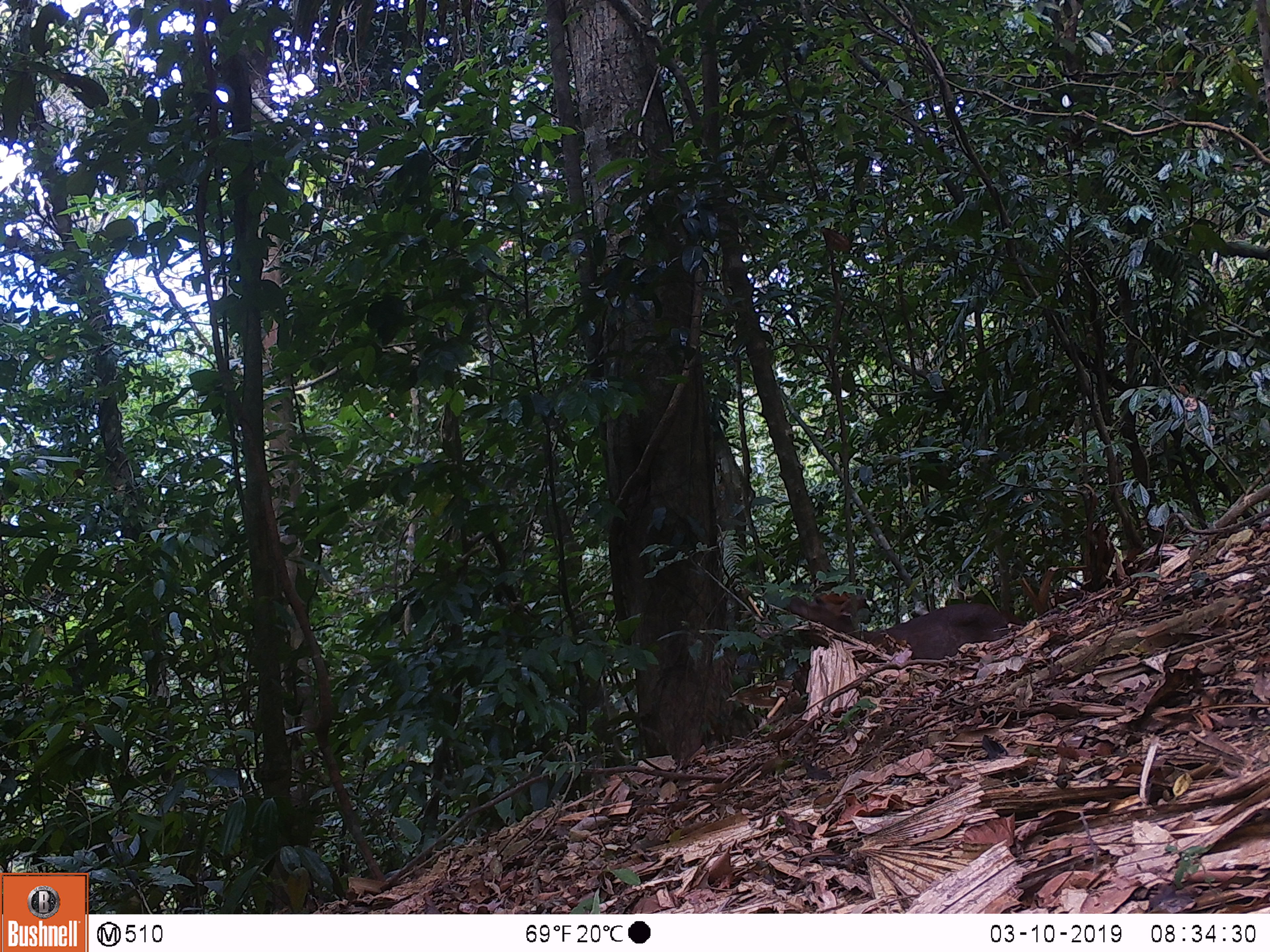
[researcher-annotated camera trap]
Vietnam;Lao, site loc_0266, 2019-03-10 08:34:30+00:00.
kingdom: Animalia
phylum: Chordata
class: Mammalia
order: Artiodactyla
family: Cervidae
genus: Muntiacus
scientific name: Muntiacus rooseveltorum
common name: roosevelt's muntjac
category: roosevelts muntjac group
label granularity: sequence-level